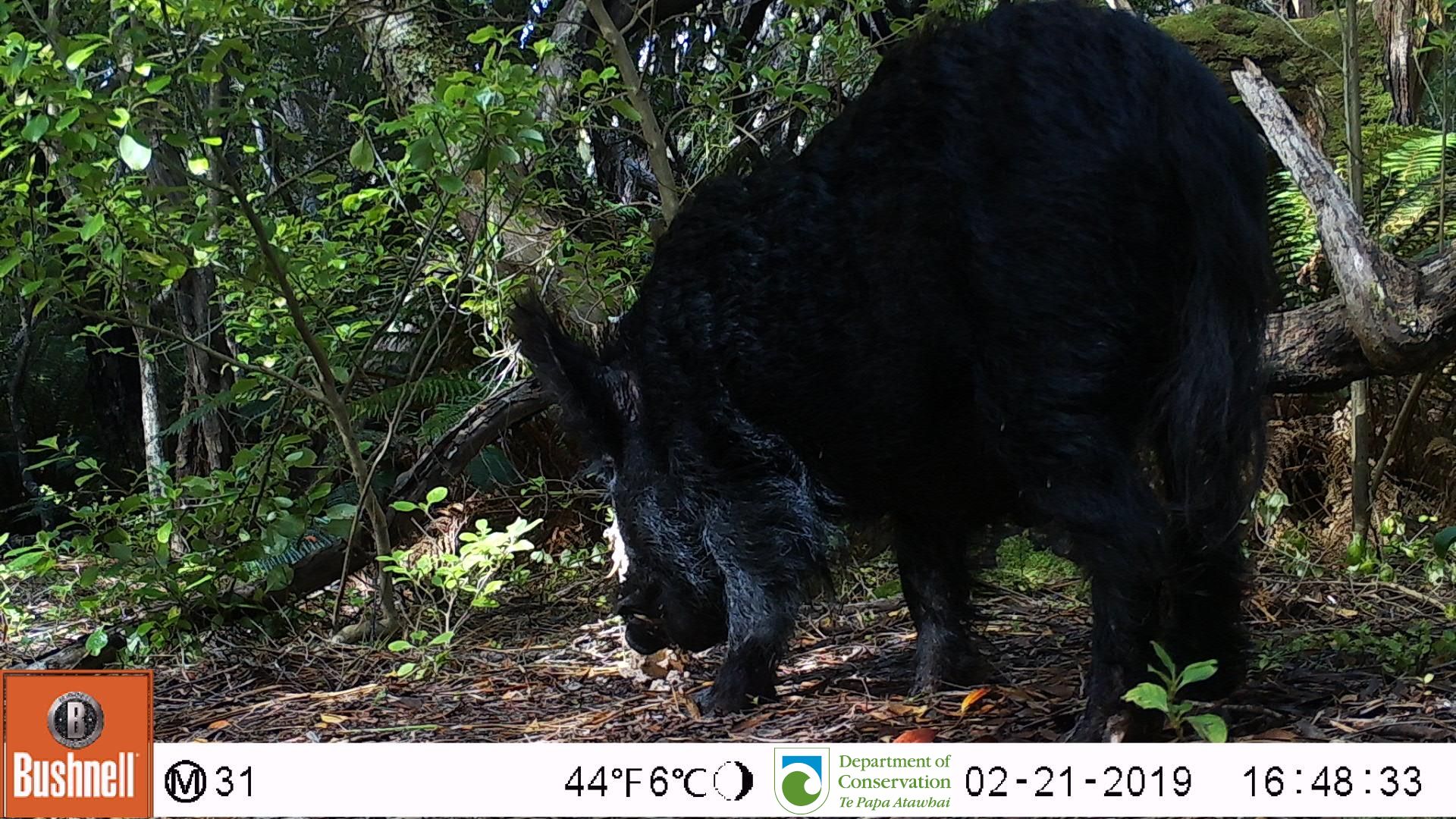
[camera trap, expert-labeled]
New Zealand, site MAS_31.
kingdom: Animalia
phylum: Chordata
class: Mammalia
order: Artiodactyla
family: Suidae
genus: Sus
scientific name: Sus scrofa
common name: pig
Pig (Sus scrofa).